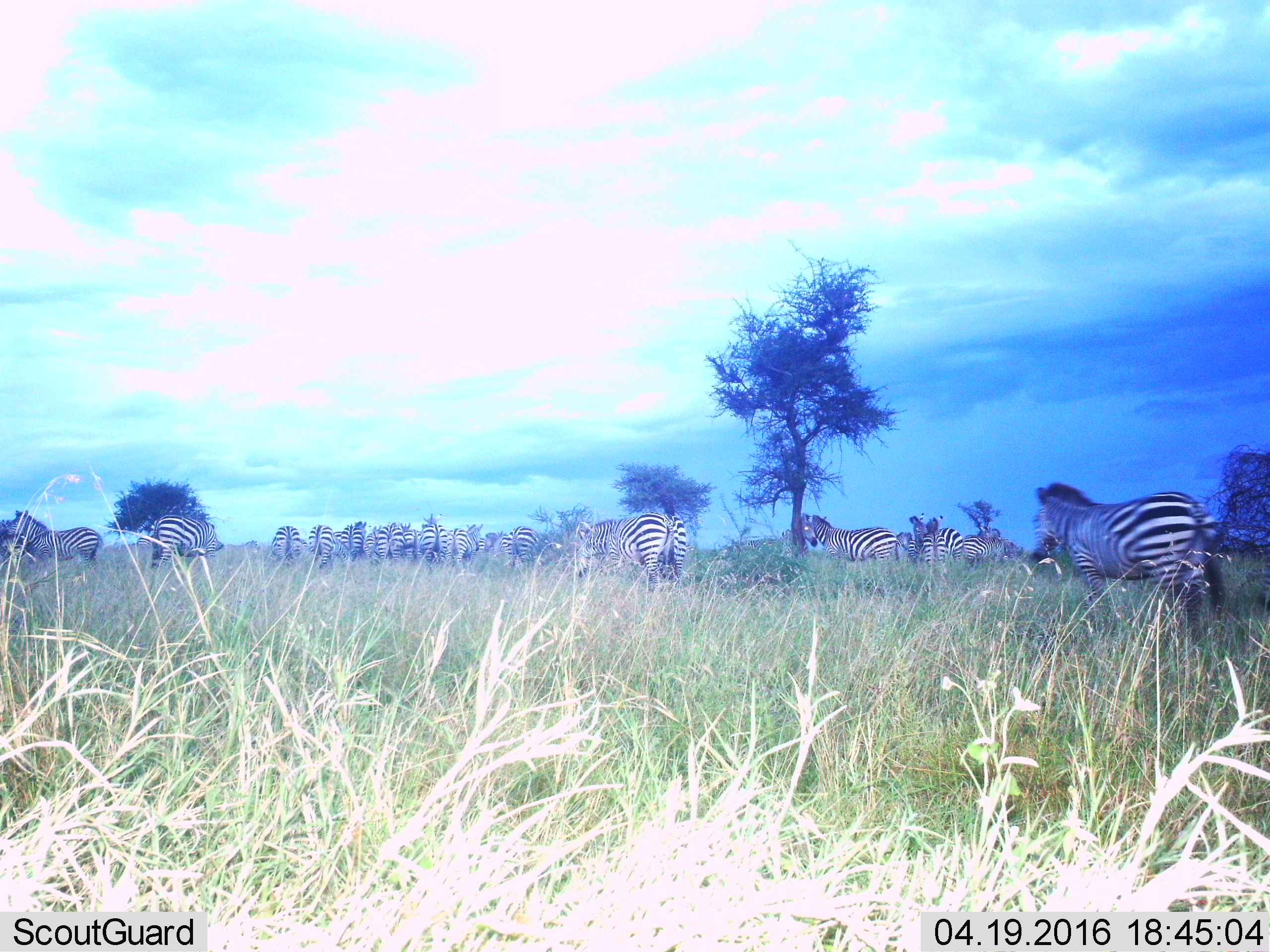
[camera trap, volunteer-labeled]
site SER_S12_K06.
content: unidentified animal